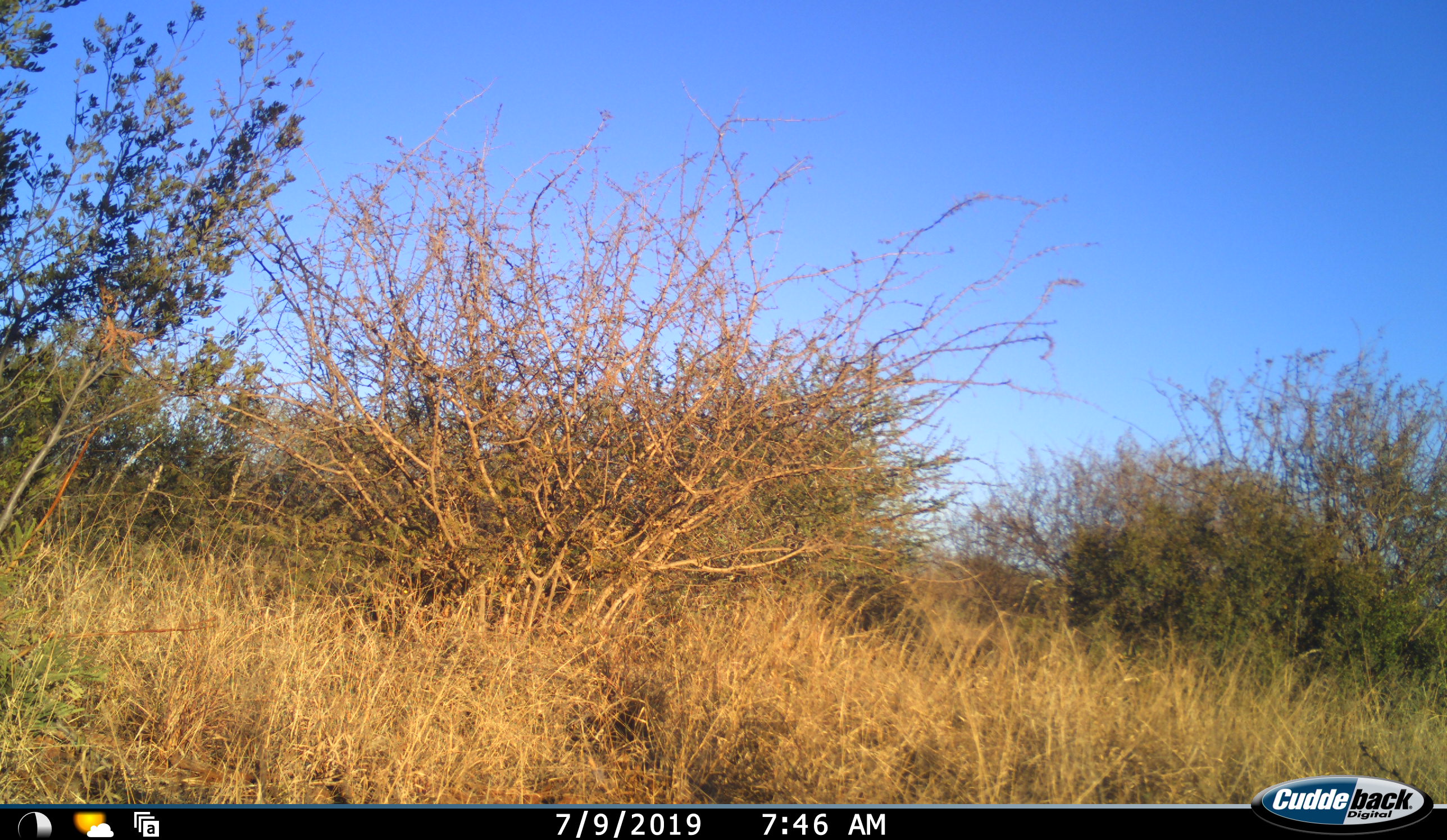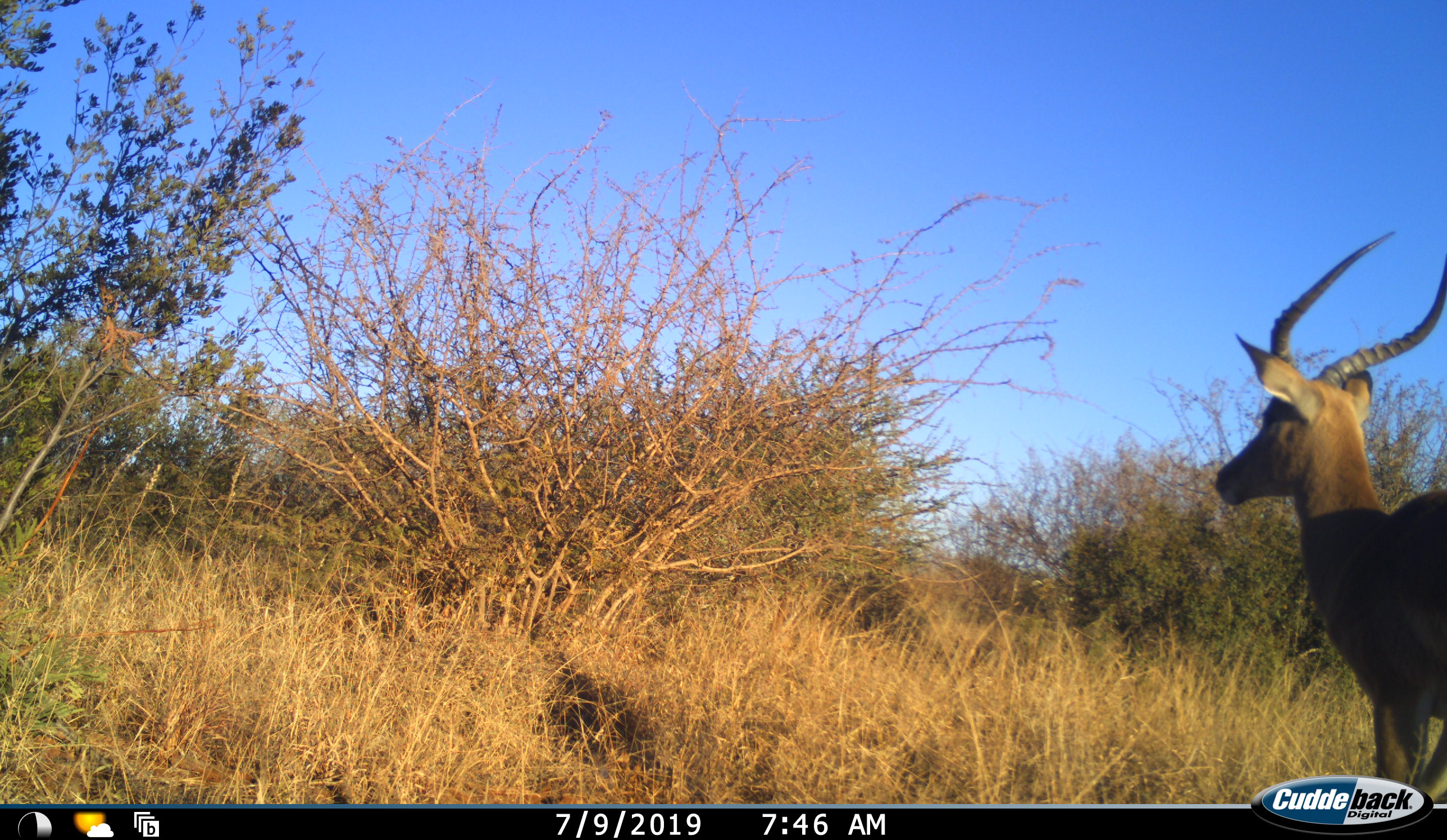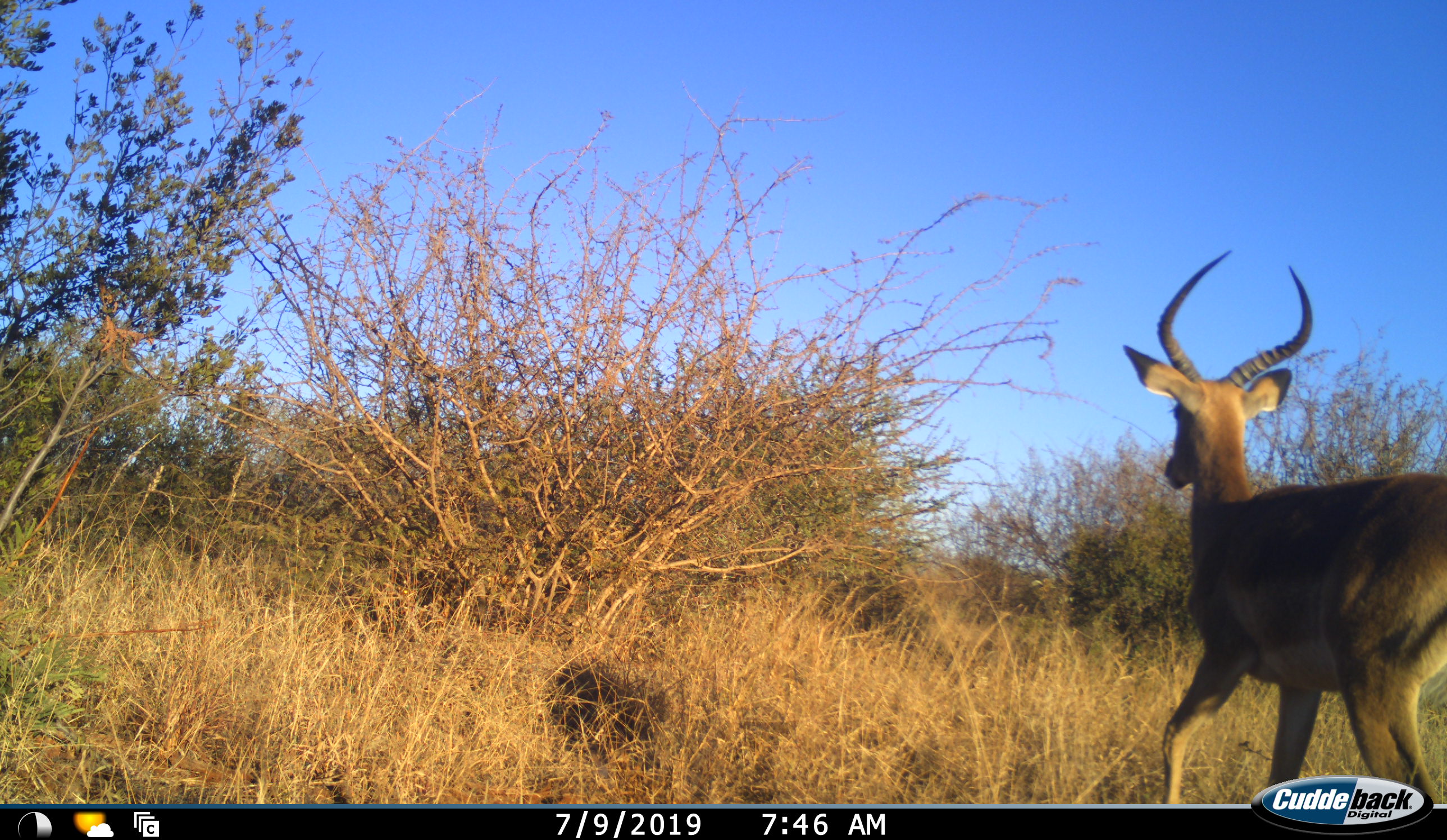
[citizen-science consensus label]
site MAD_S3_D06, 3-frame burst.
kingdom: Animalia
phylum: Chordata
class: Mammalia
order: Artiodactyla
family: Bovidae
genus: Aepyceros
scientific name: Aepyceros melampus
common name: impala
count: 1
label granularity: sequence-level